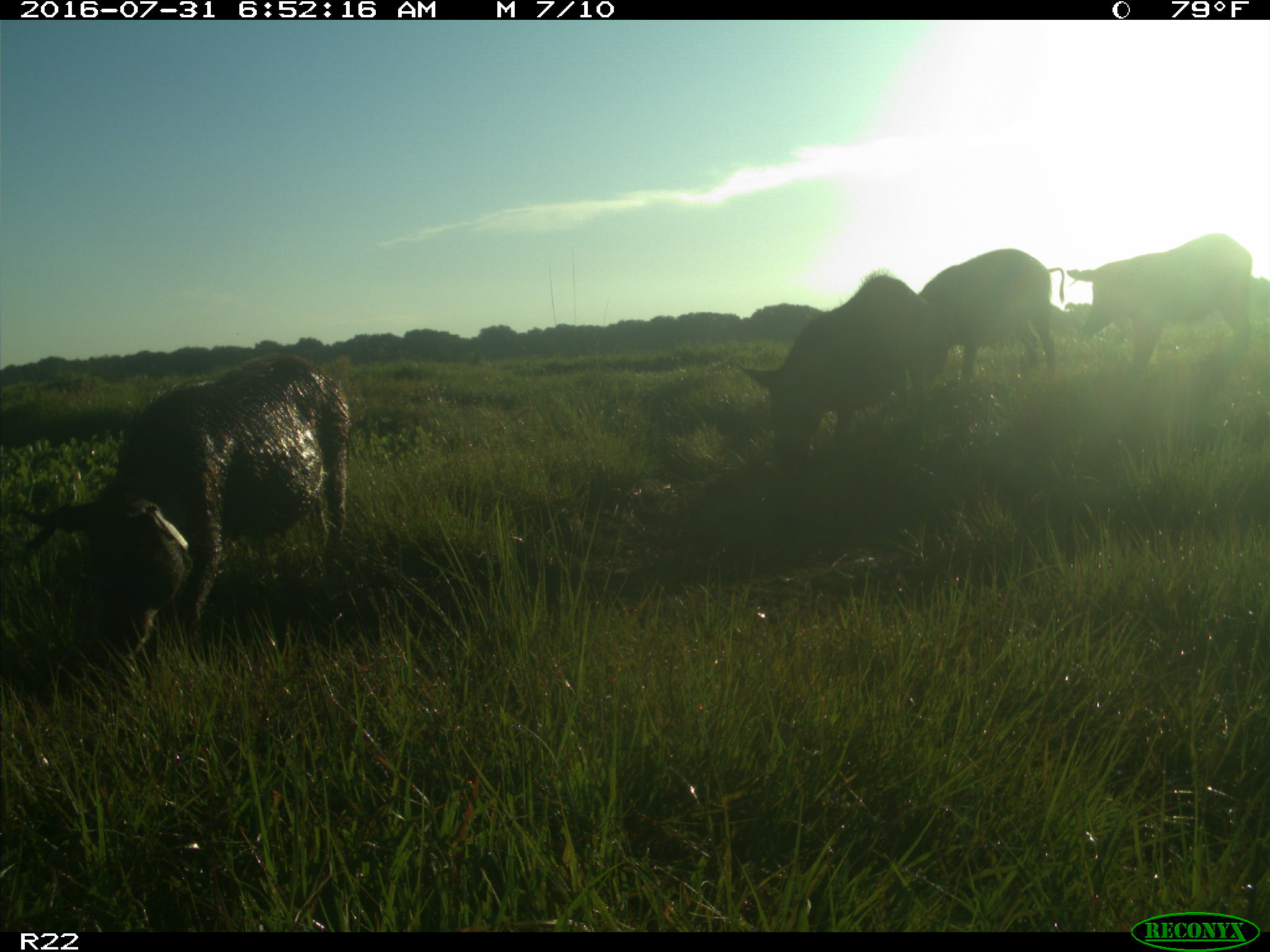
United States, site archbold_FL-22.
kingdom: Animalia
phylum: Chordata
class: Mammalia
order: Artiodactyla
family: Suidae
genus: Sus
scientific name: Sus scrofa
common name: wild boar